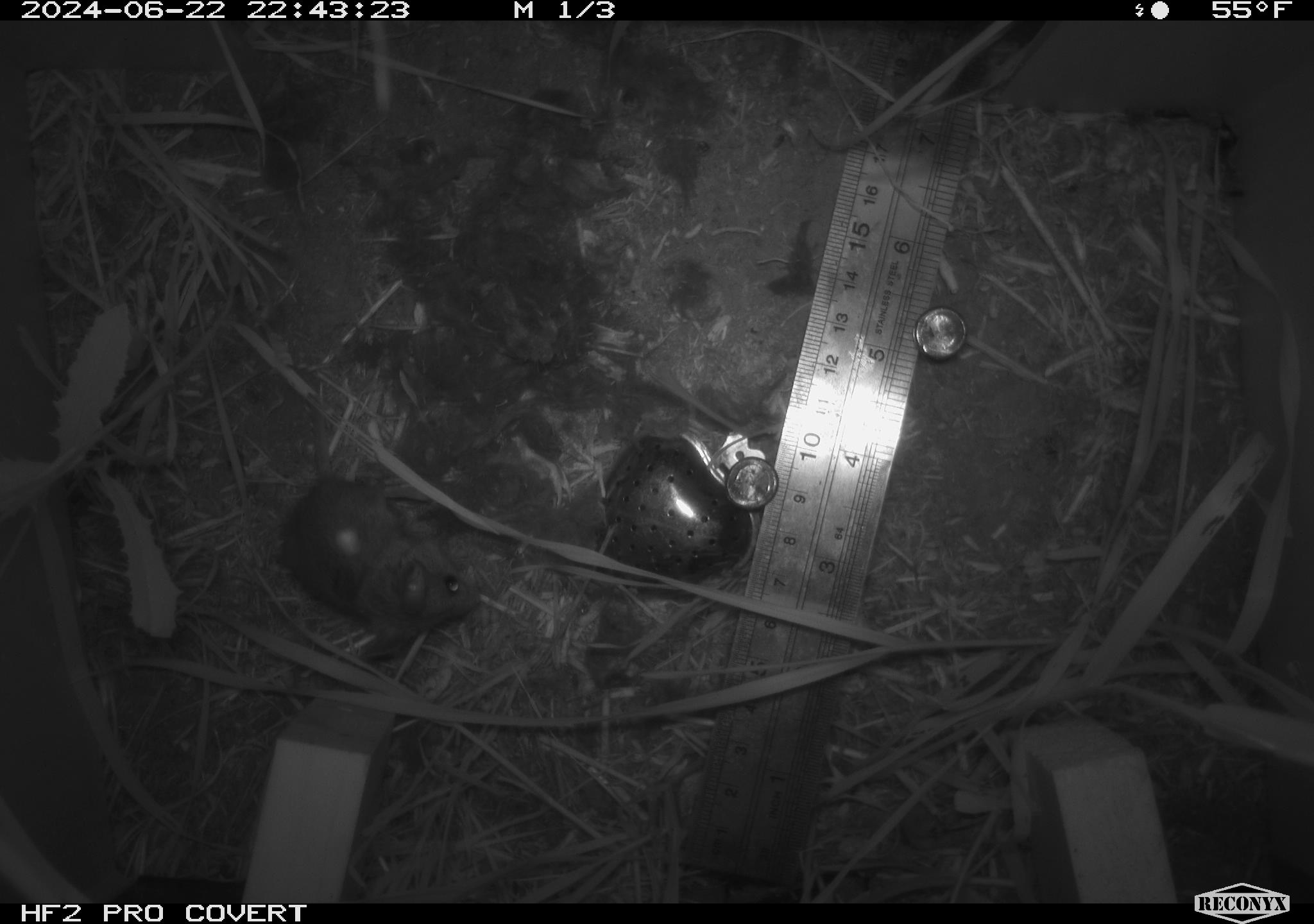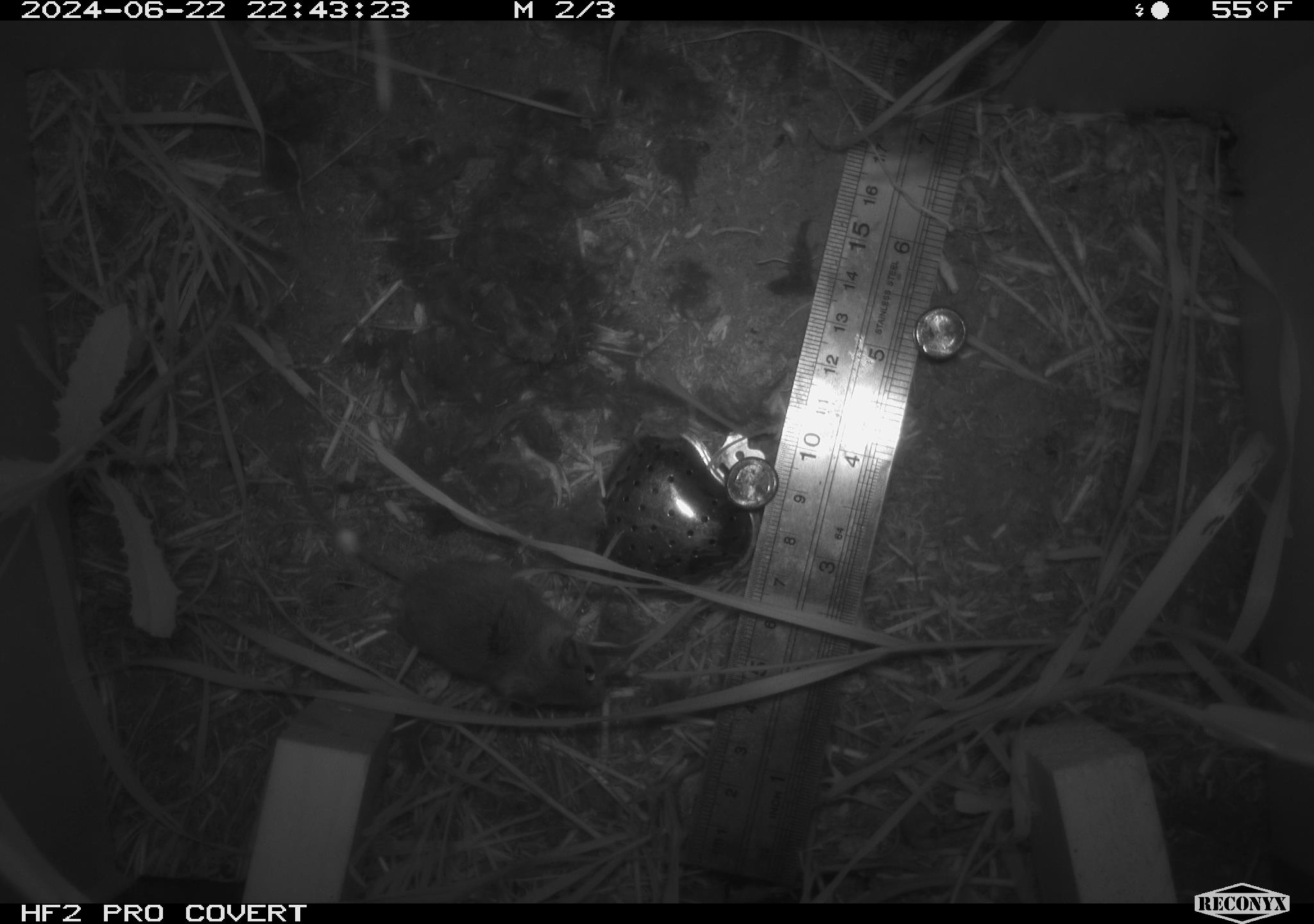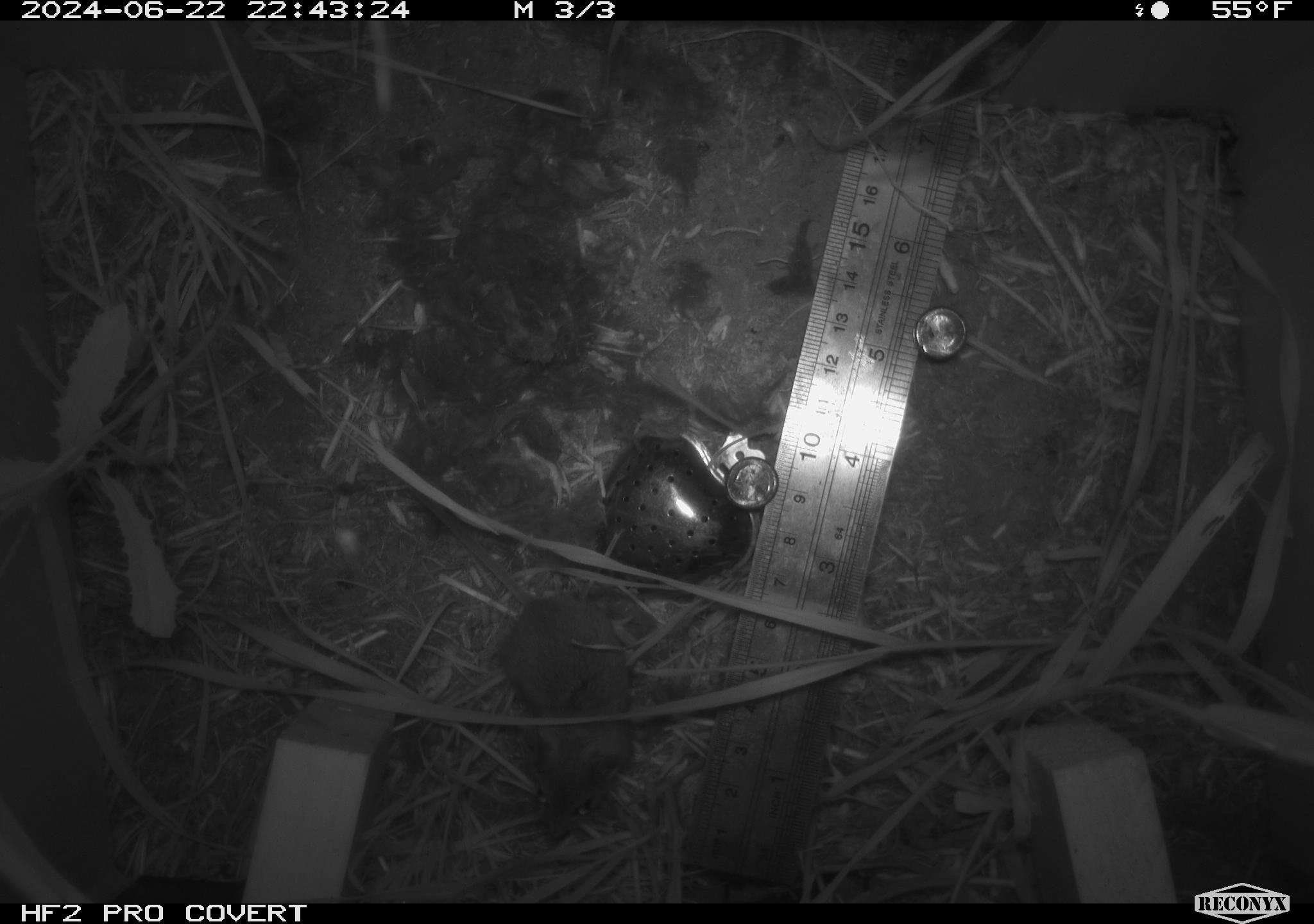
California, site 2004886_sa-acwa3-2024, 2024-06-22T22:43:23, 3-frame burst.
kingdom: Animalia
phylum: Chordata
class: Mammalia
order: Rodentia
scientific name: Rodentia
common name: mouse species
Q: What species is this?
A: Mouse species (Rodentia).